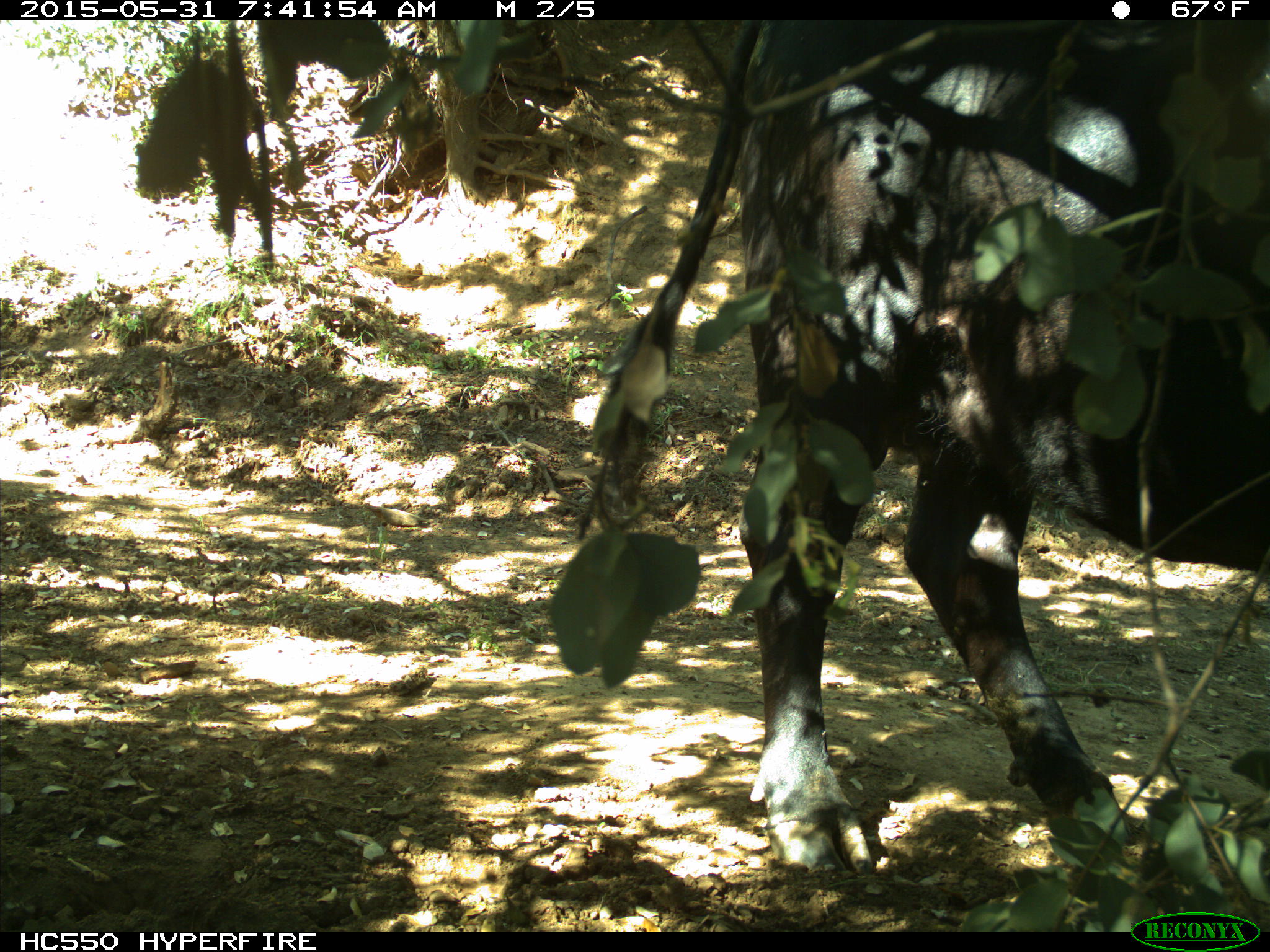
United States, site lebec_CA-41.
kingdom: Animalia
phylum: Chordata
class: Mammalia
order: Artiodactyla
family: Bovidae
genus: Bos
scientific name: Bos taurus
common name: domestic cow